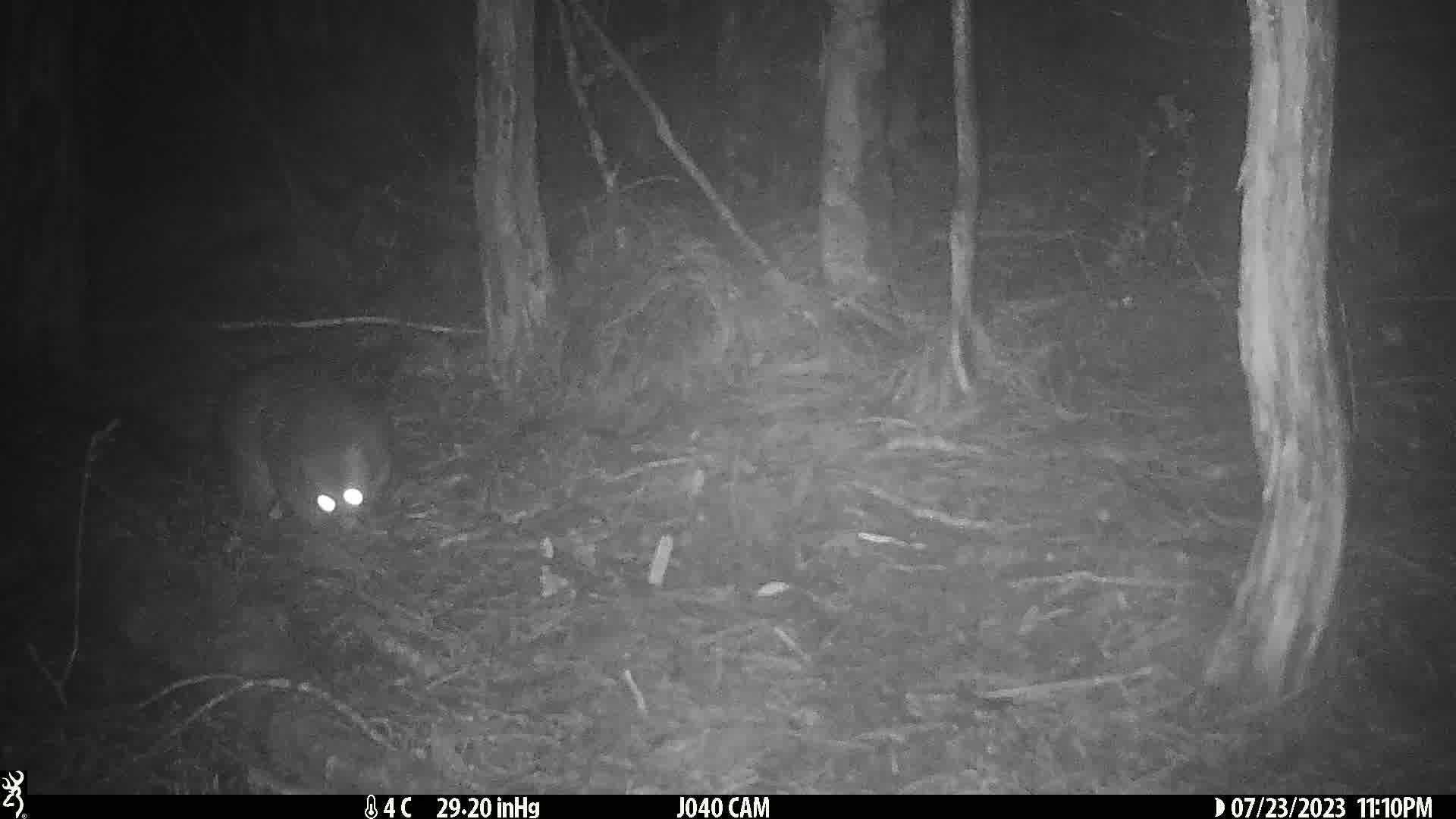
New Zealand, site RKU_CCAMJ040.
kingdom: Animalia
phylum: Chordata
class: Mammalia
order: Diprotodontia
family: Phalangeridae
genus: Trichosurus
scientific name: Trichosurus vulpecula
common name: common brushtail possum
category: possum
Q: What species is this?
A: Possum (common brushtail possum) (Trichosurus vulpecula).